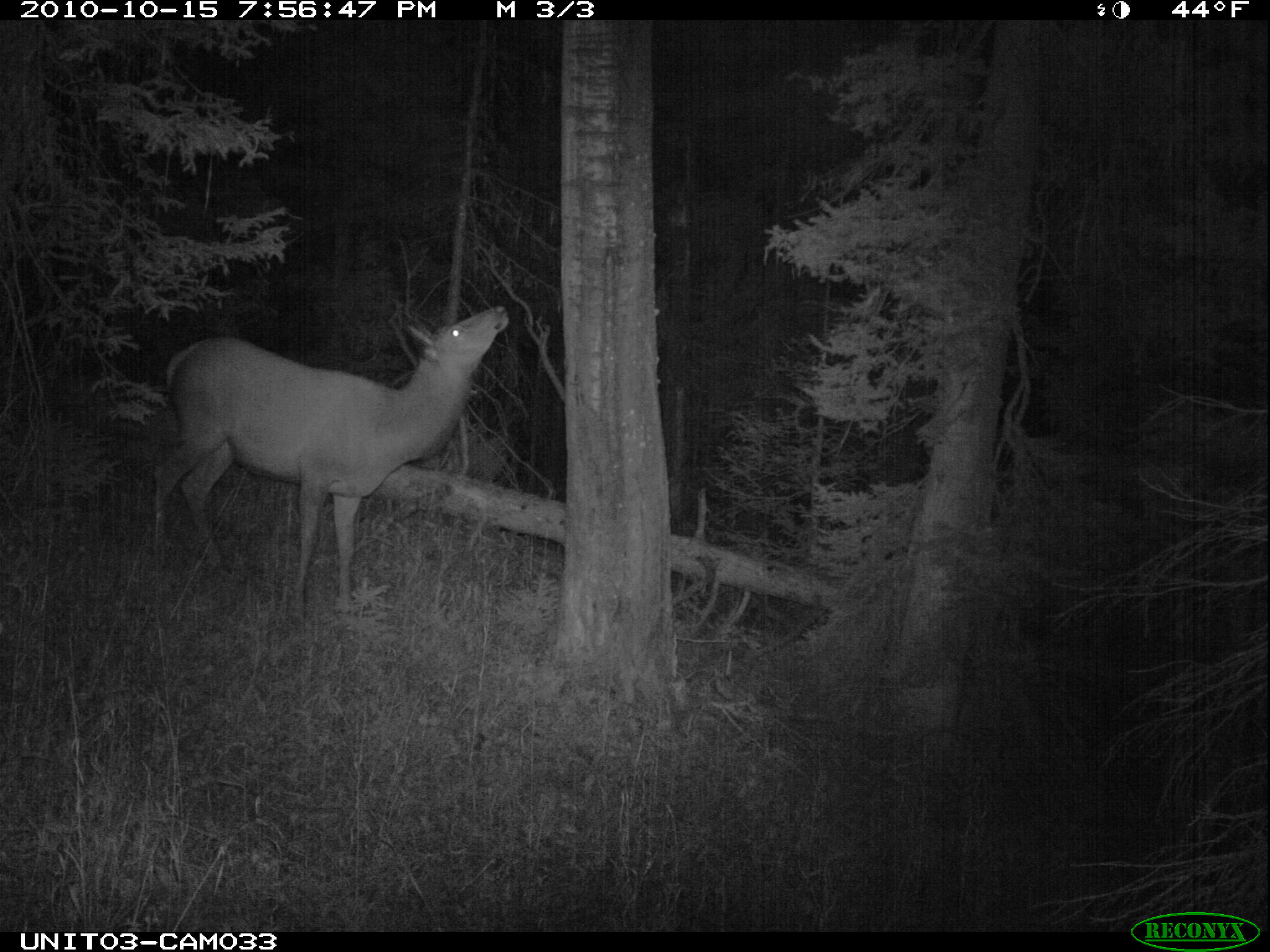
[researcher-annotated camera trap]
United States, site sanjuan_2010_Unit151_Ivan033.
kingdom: Animalia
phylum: Chordata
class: Mammalia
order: Artiodactyla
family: Cervidae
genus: Cervus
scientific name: Cervus elaphus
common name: red deer